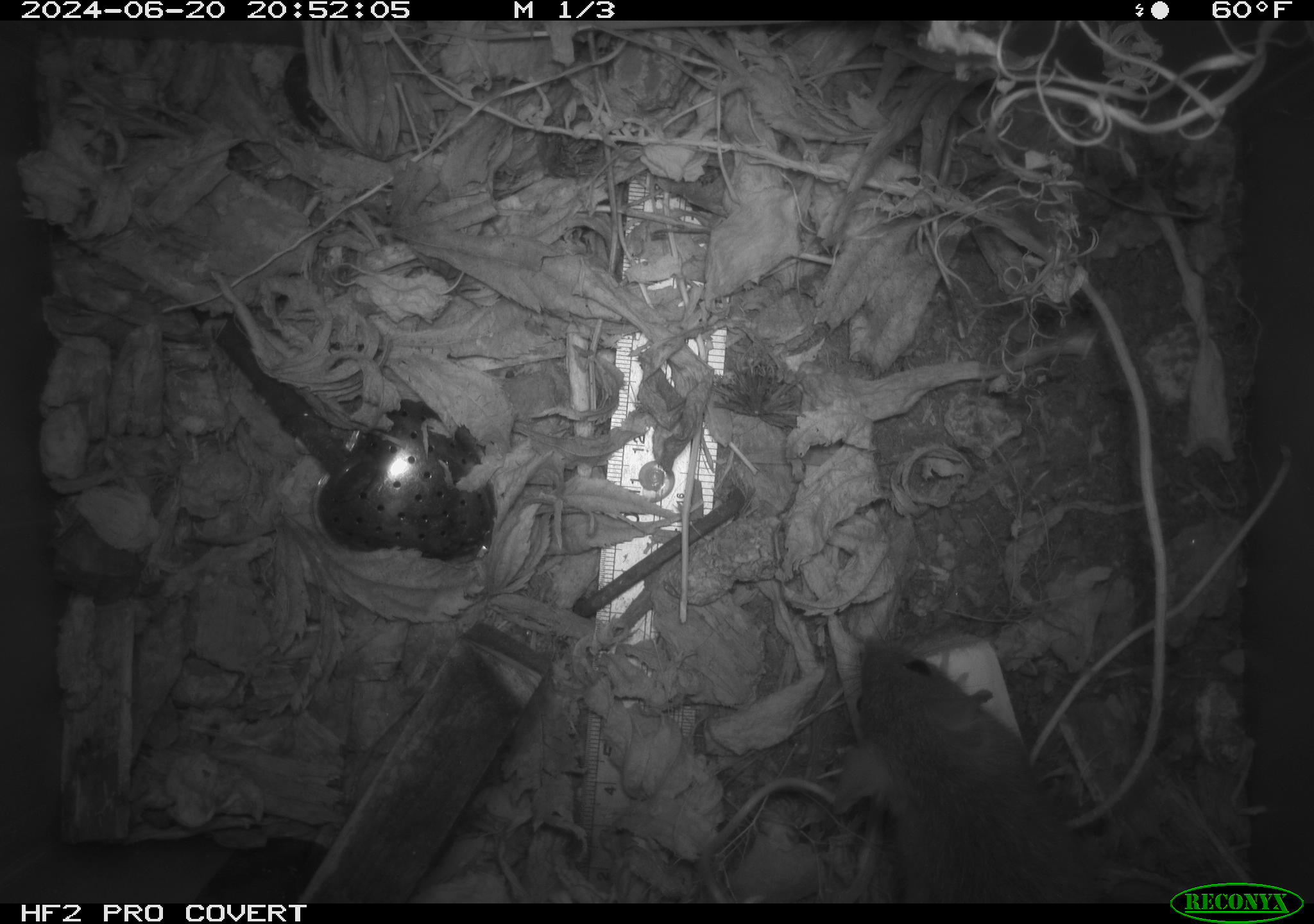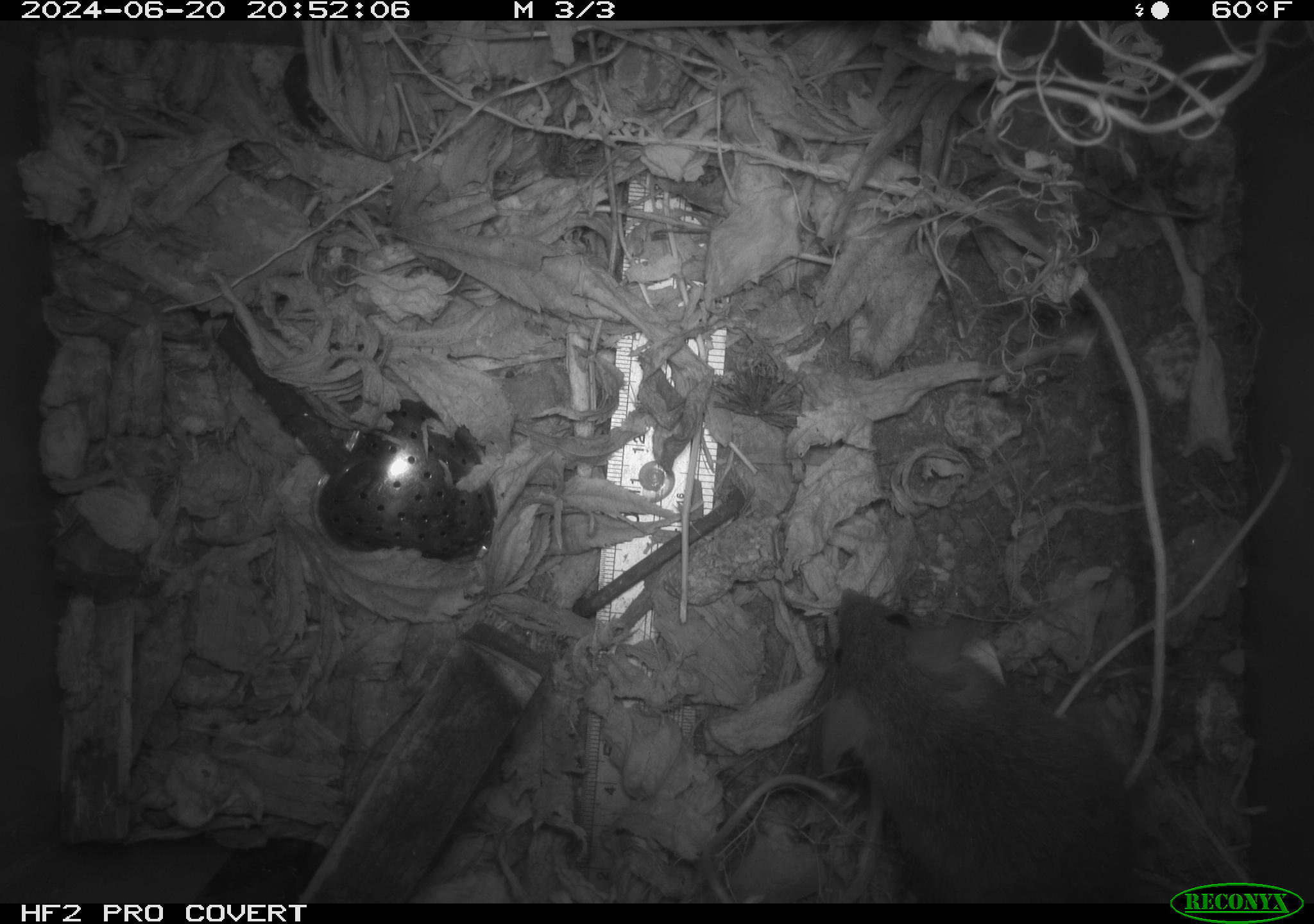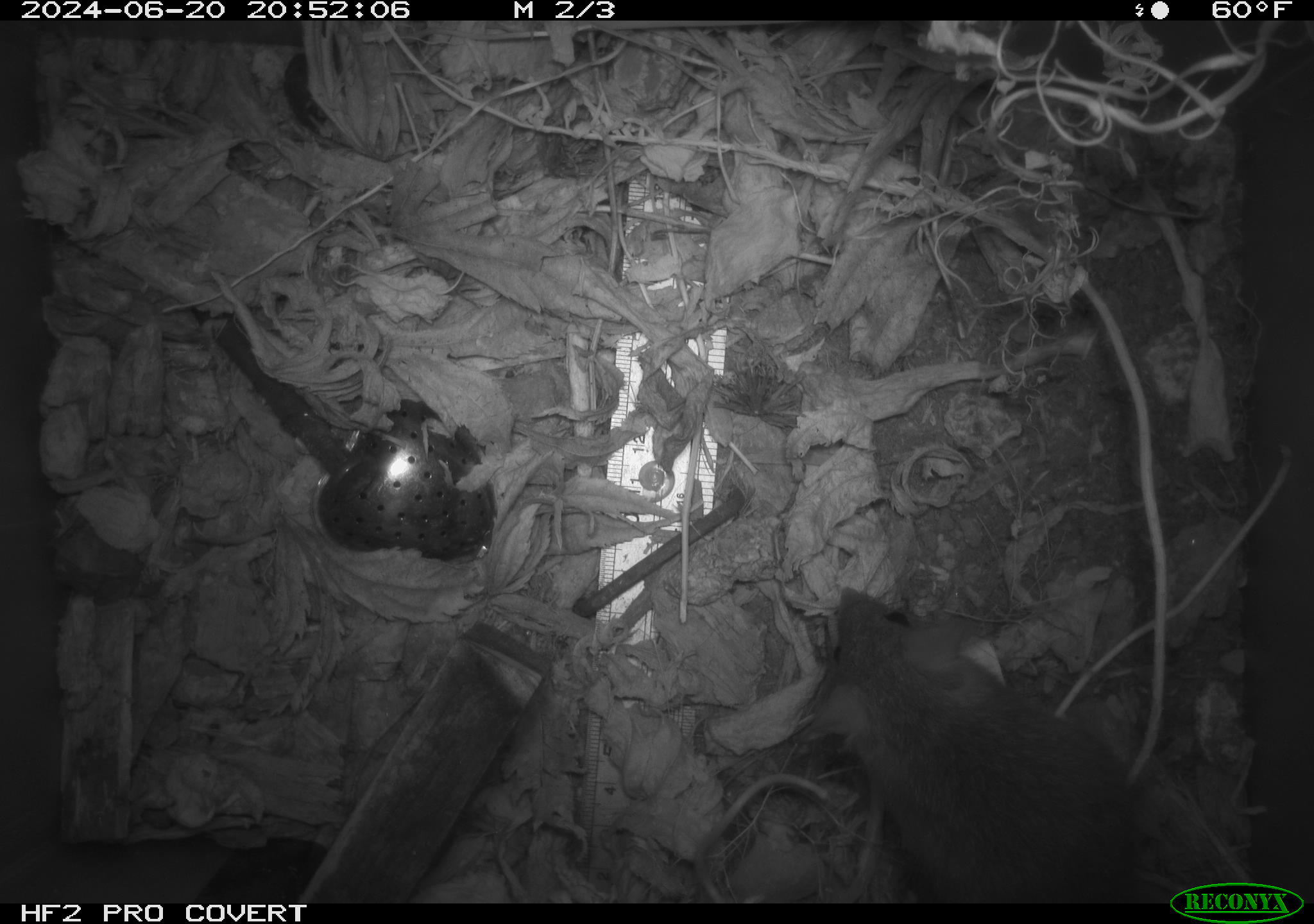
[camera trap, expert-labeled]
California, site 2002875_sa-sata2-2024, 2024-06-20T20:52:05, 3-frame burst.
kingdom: Animalia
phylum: Chordata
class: Mammalia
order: Rodentia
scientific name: Rodentia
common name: rodent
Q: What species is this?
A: Rodent (Rodentia).